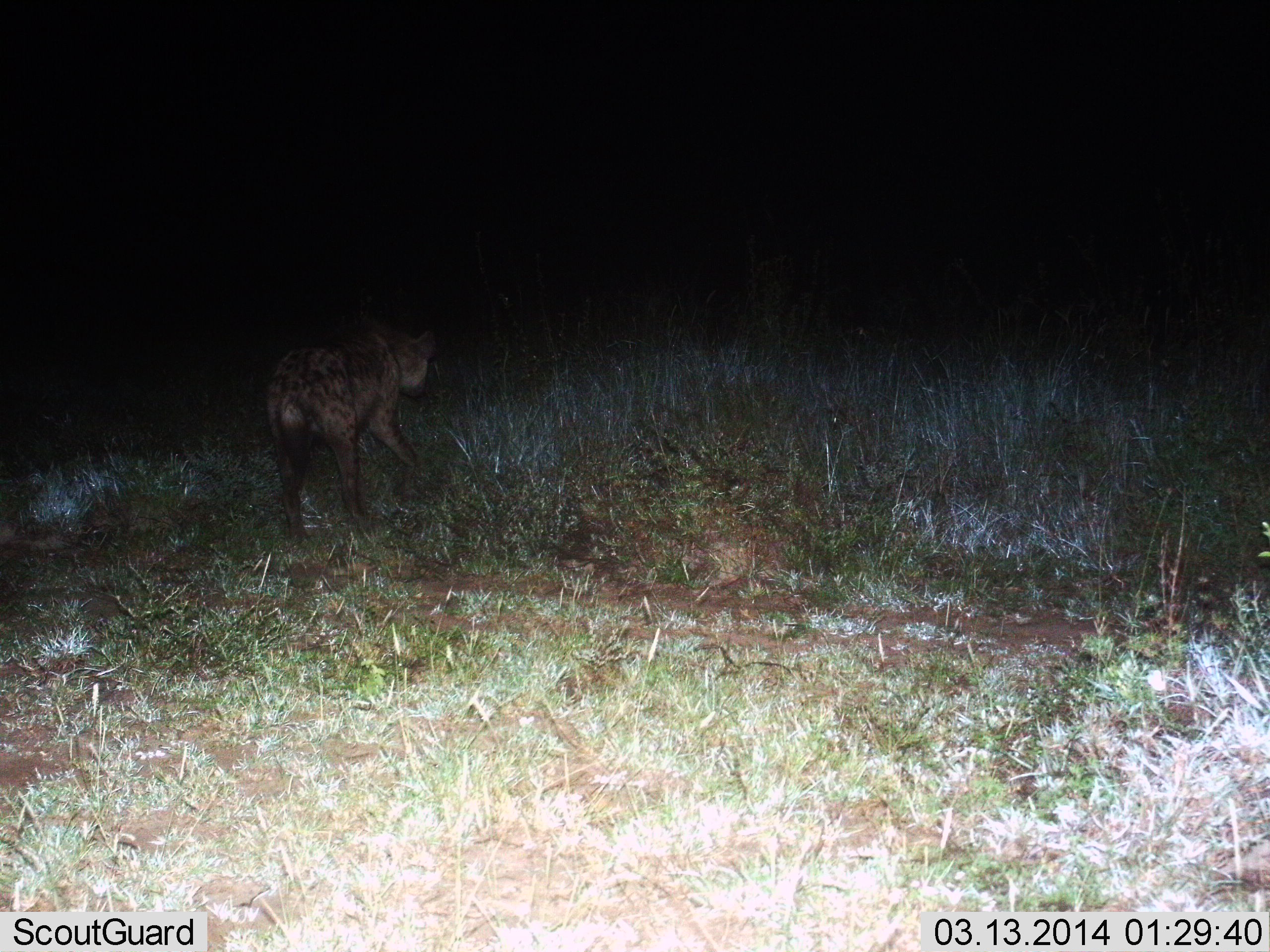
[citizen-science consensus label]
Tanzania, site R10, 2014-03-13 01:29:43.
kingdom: Animalia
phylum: Chordata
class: Mammalia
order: Carnivora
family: Hyaenidae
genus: Crocuta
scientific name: Crocuta crocuta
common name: spotted hyena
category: hyenaspotted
Hyenaspotted (spotted hyena) (Crocuta crocuta), count 1. Behavior (volunteer vote fractions): standing 30%, resting 0%, moving 70%, interacting 0%. Young present (vote fraction): 0%. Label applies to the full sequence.